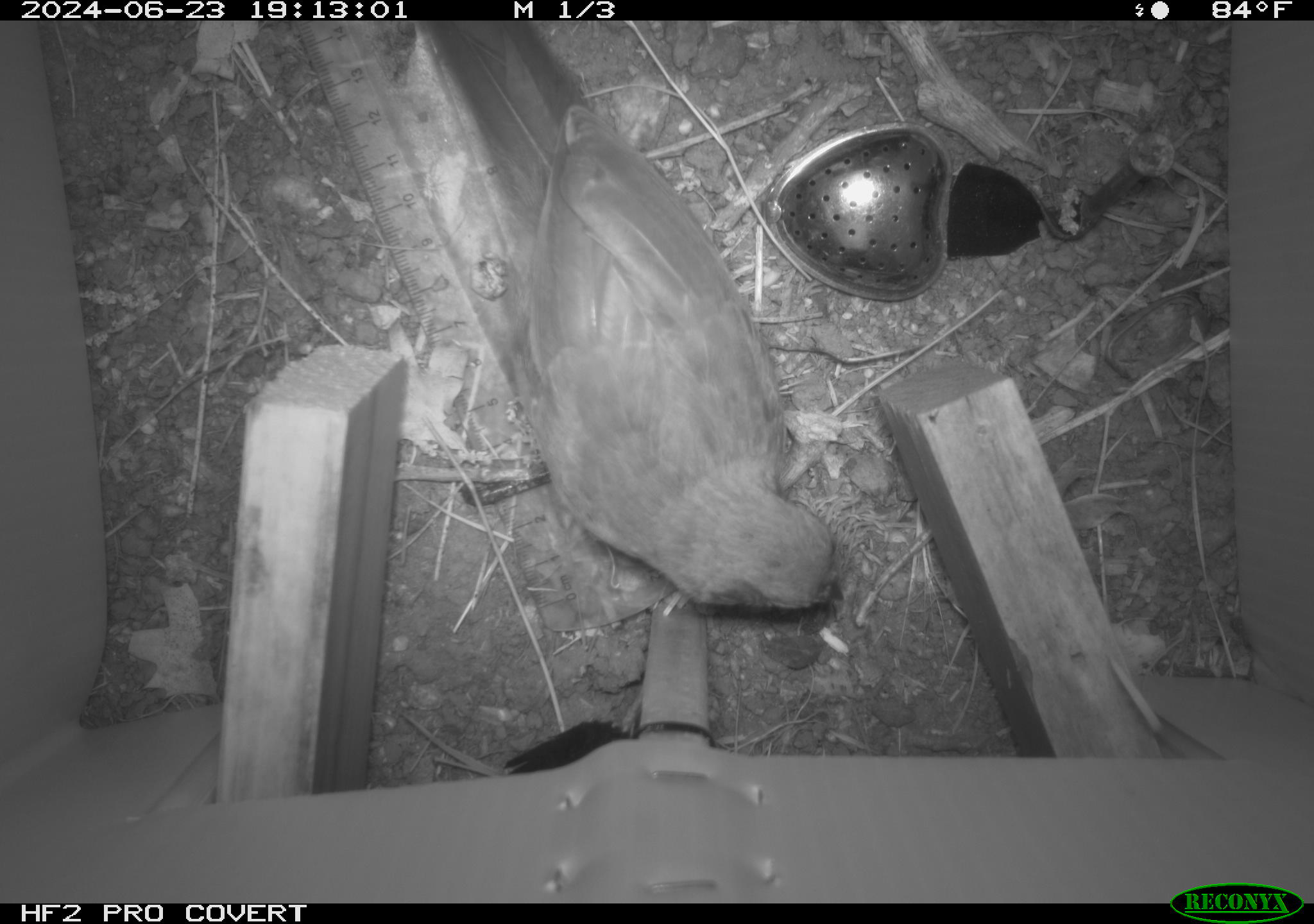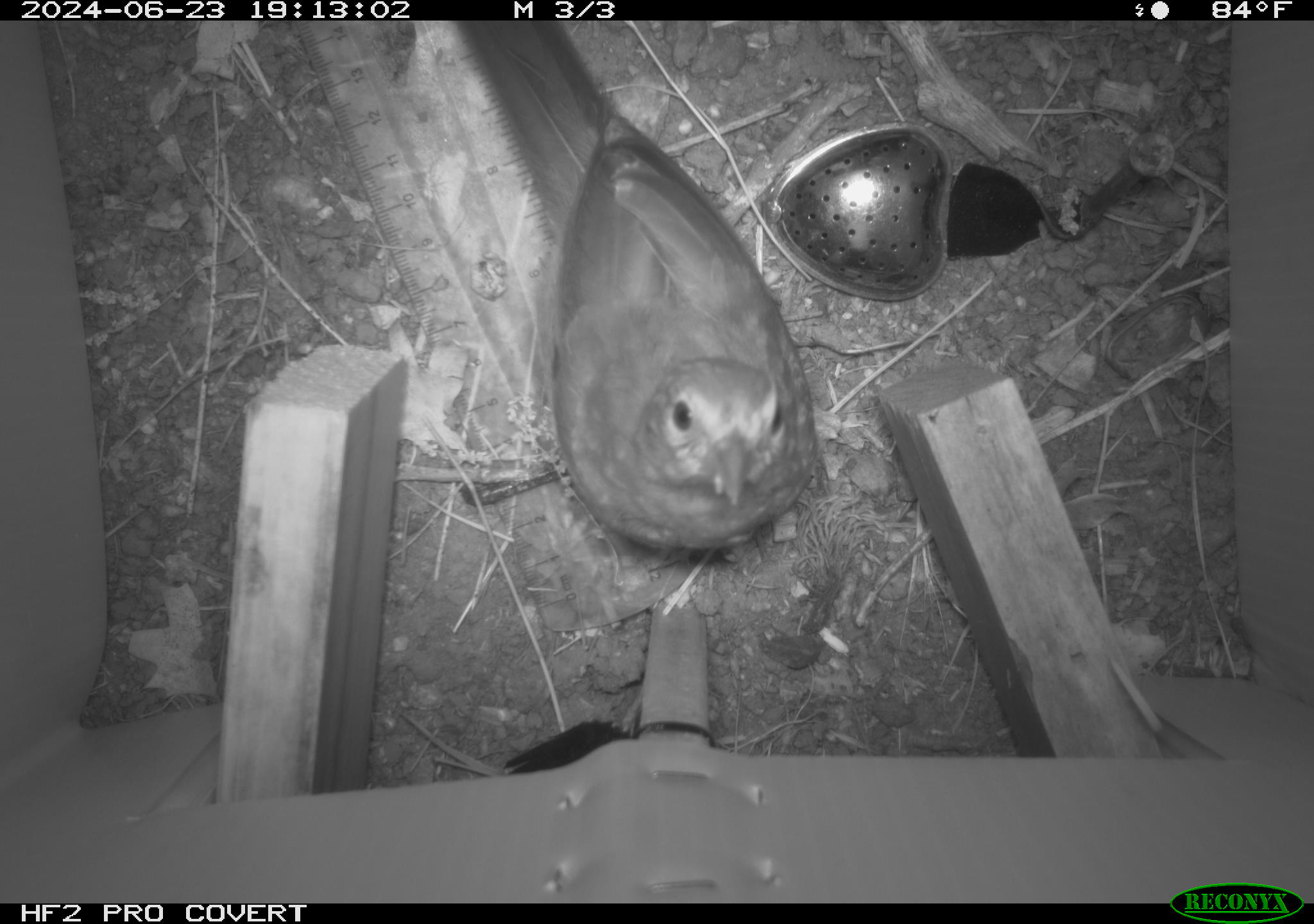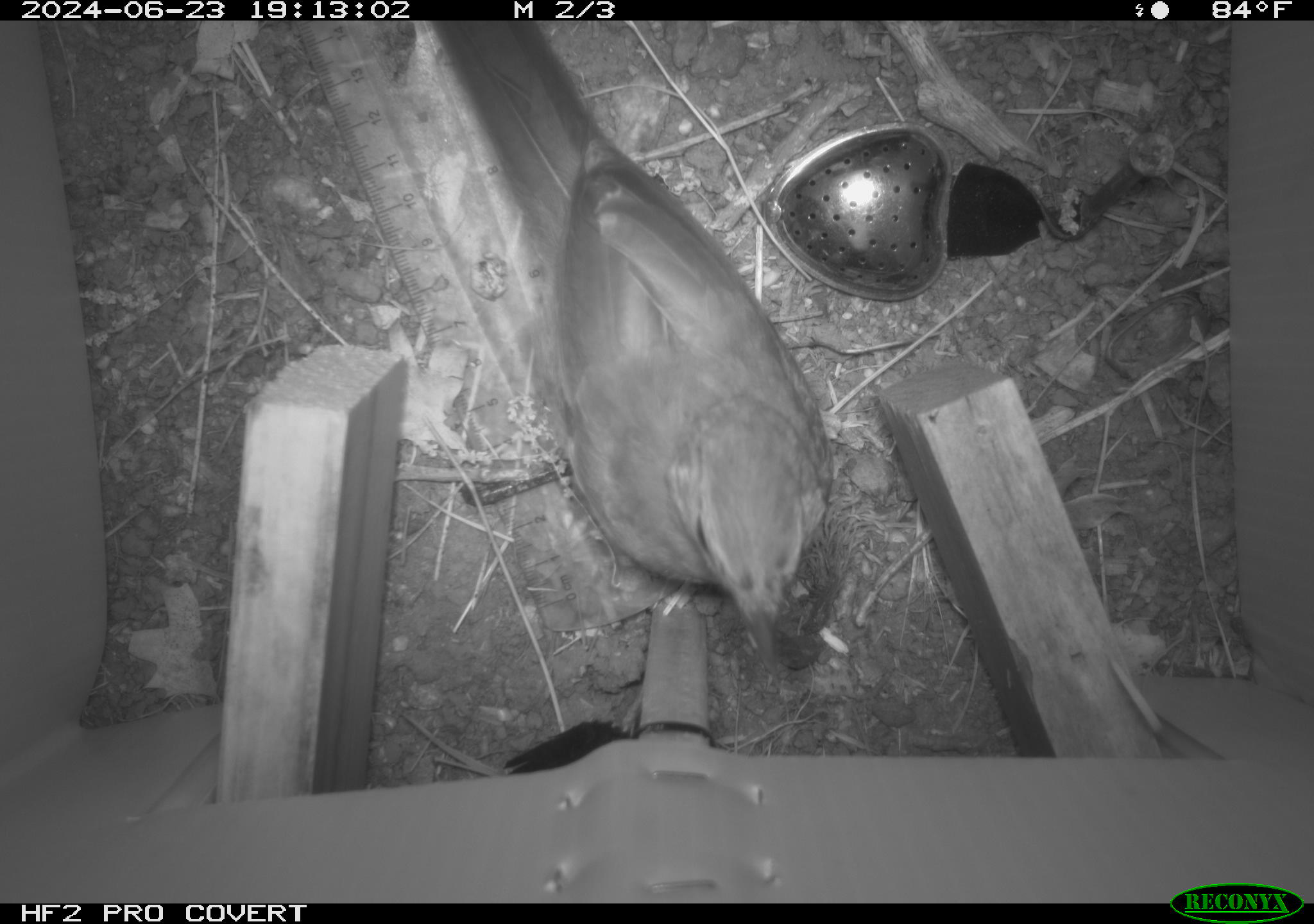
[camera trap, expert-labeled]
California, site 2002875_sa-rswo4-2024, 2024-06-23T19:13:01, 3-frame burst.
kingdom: Animalia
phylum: Chordata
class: Aves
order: Passeriformes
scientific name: Passeriformes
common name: passerines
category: passeriformes order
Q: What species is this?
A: Passeriformes order (passerines) (Passeriformes).